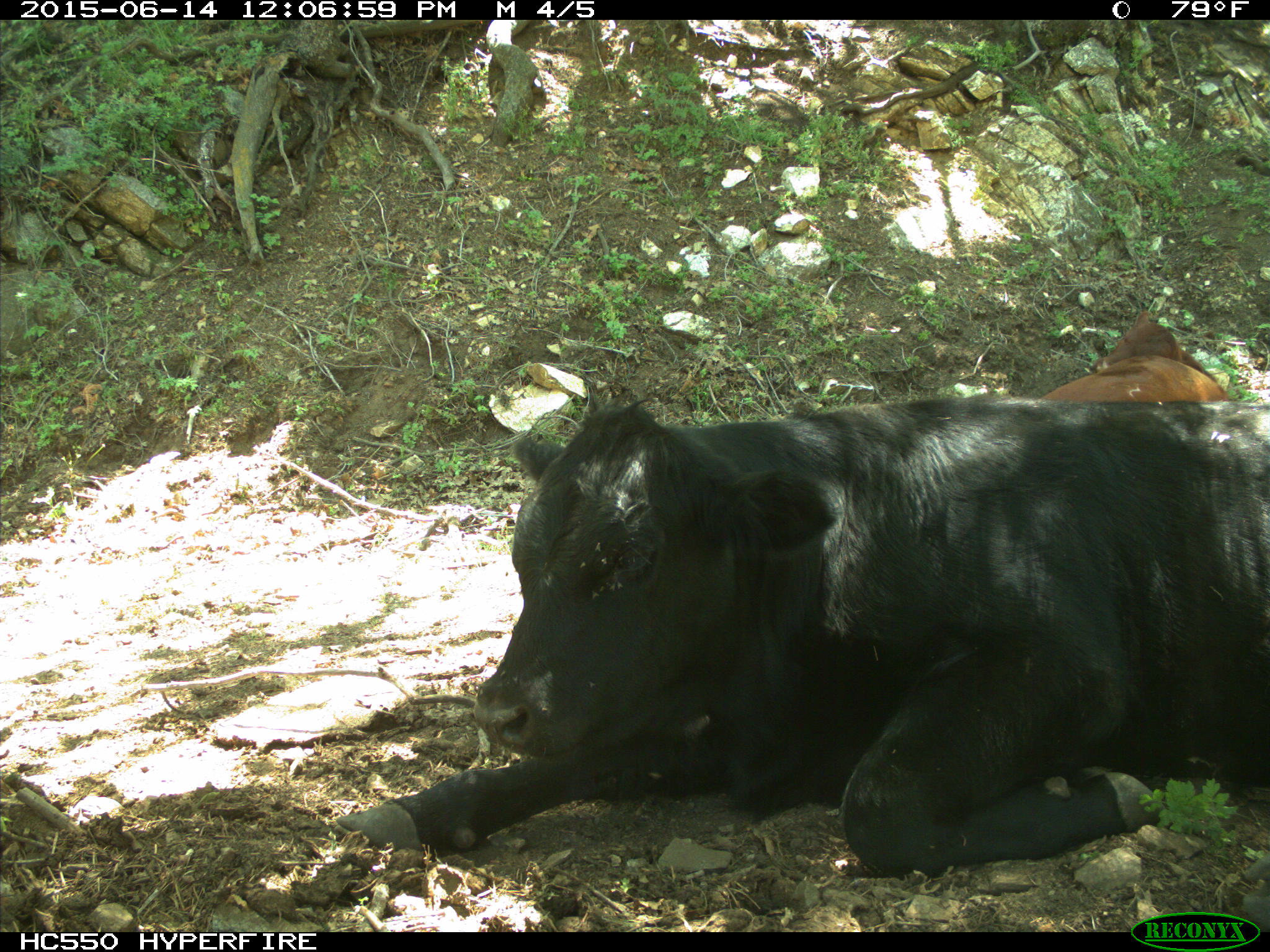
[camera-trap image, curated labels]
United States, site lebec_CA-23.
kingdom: Animalia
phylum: Chordata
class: Mammalia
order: Artiodactyla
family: Bovidae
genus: Bos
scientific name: Bos taurus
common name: domestic cow